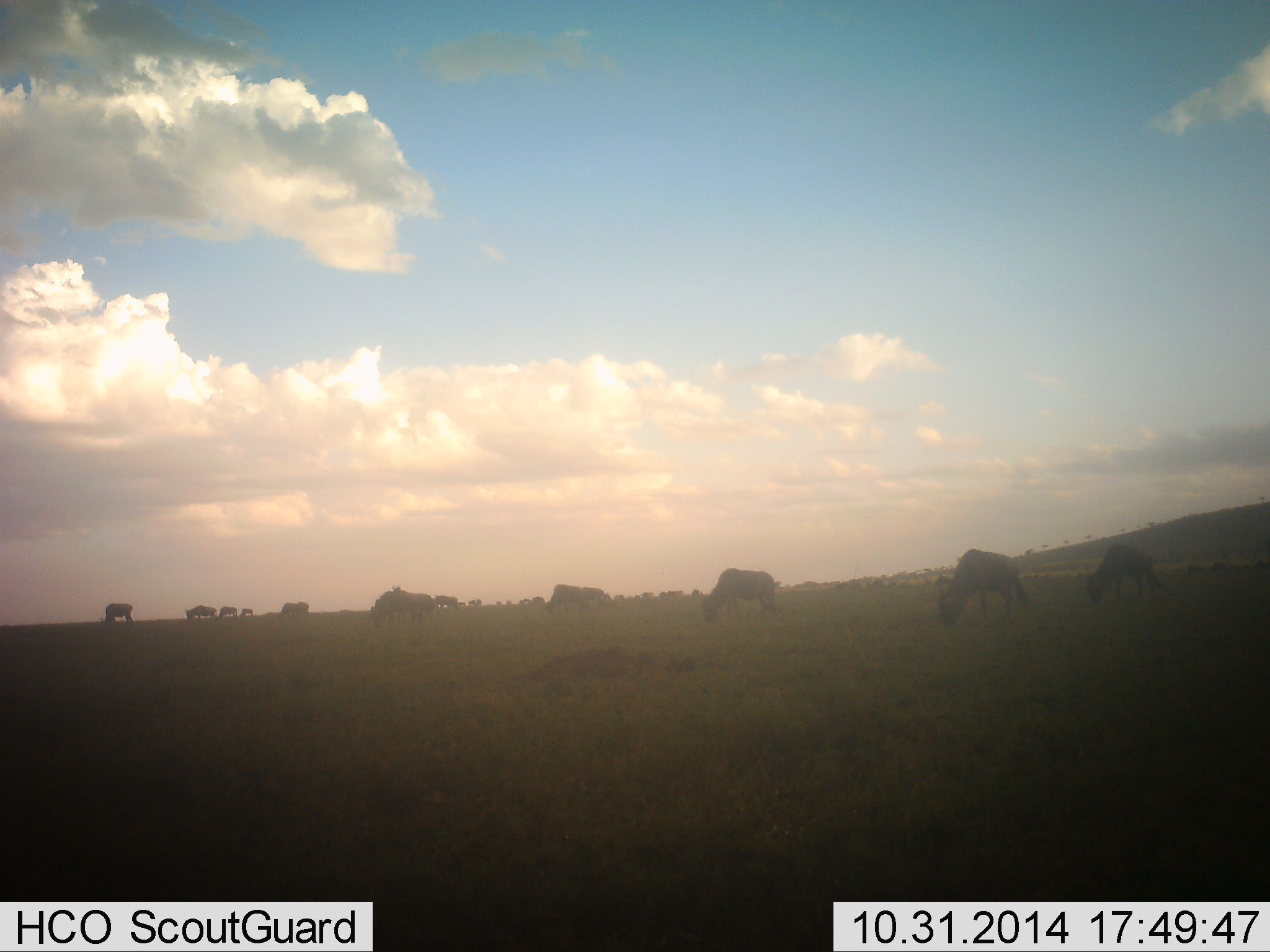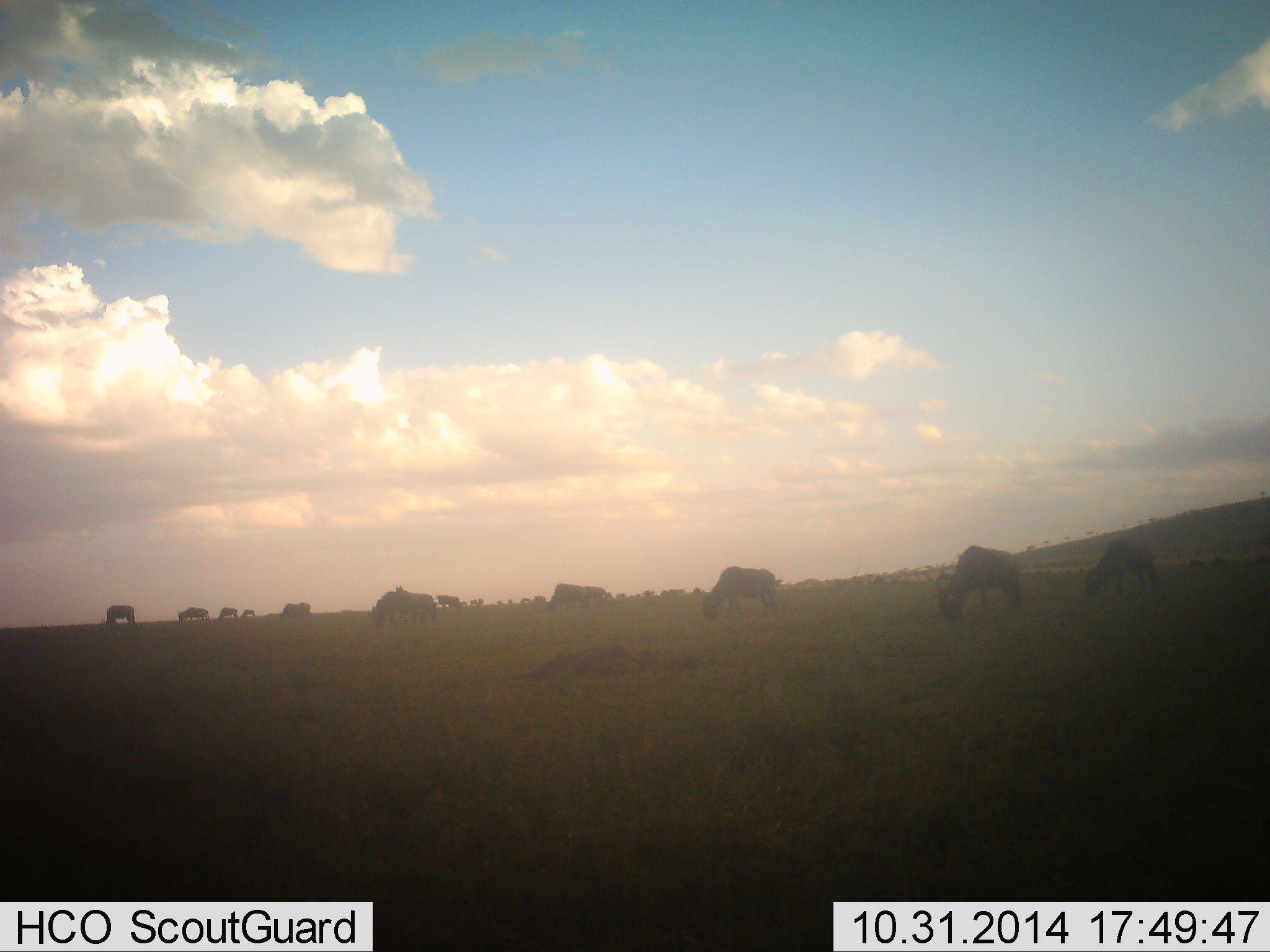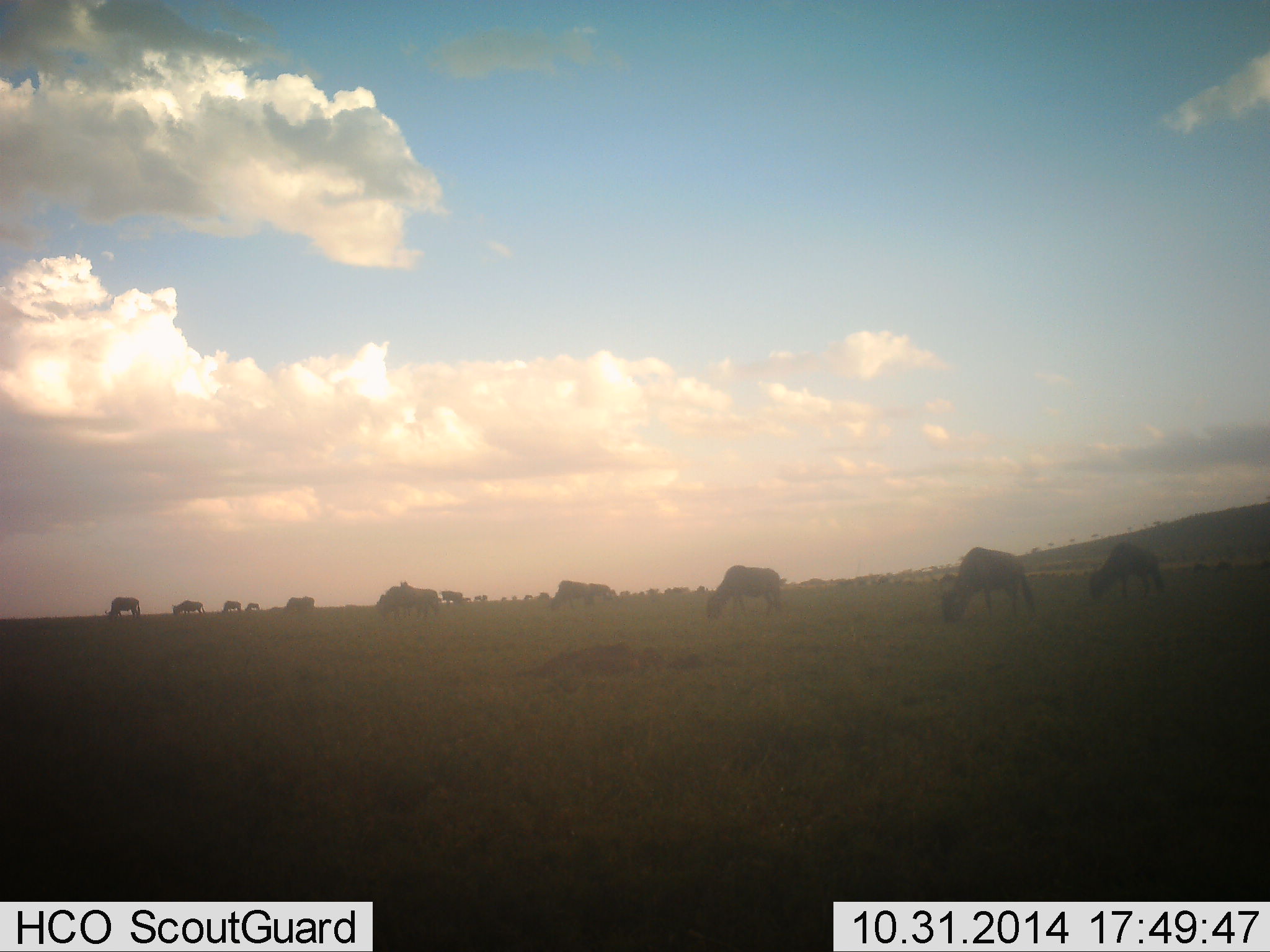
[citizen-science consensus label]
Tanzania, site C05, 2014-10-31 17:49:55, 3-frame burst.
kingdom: Animalia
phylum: Chordata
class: Mammalia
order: Artiodactyla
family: Bovidae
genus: Connochaetes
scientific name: Connochaetes taurinus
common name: blue wildebeest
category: wildebeest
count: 11-50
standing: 30%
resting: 0%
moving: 30%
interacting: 0%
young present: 0%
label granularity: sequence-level